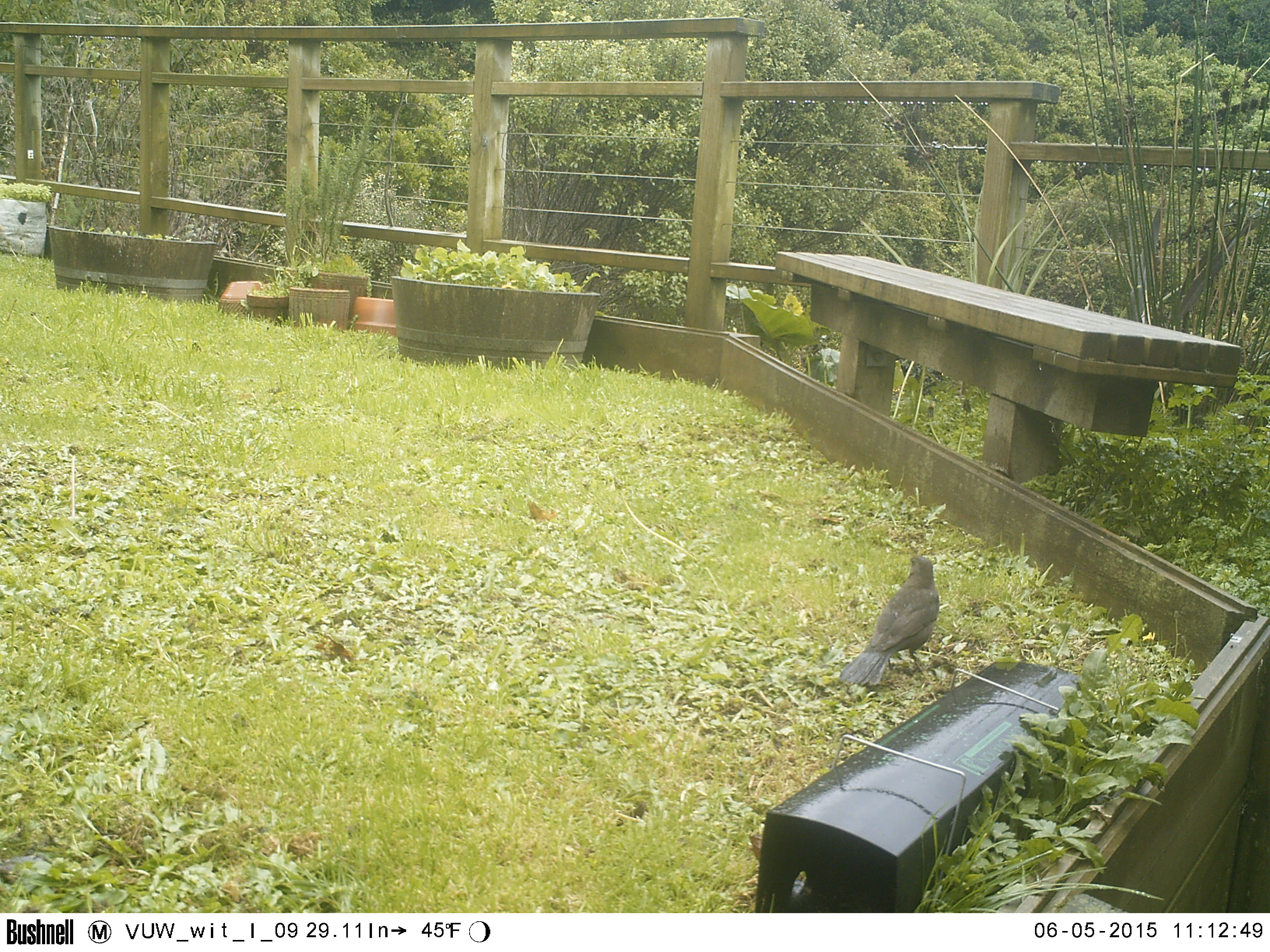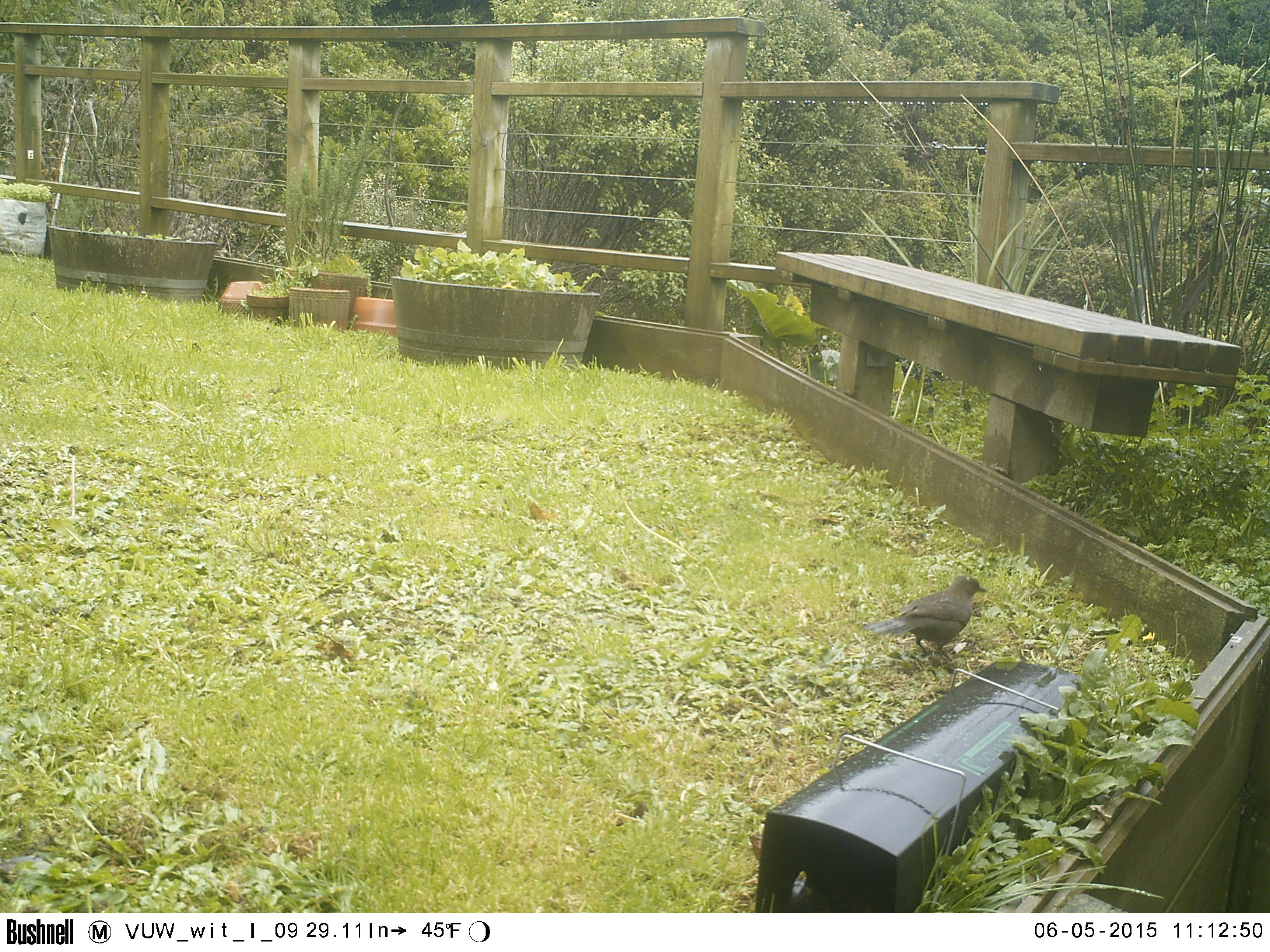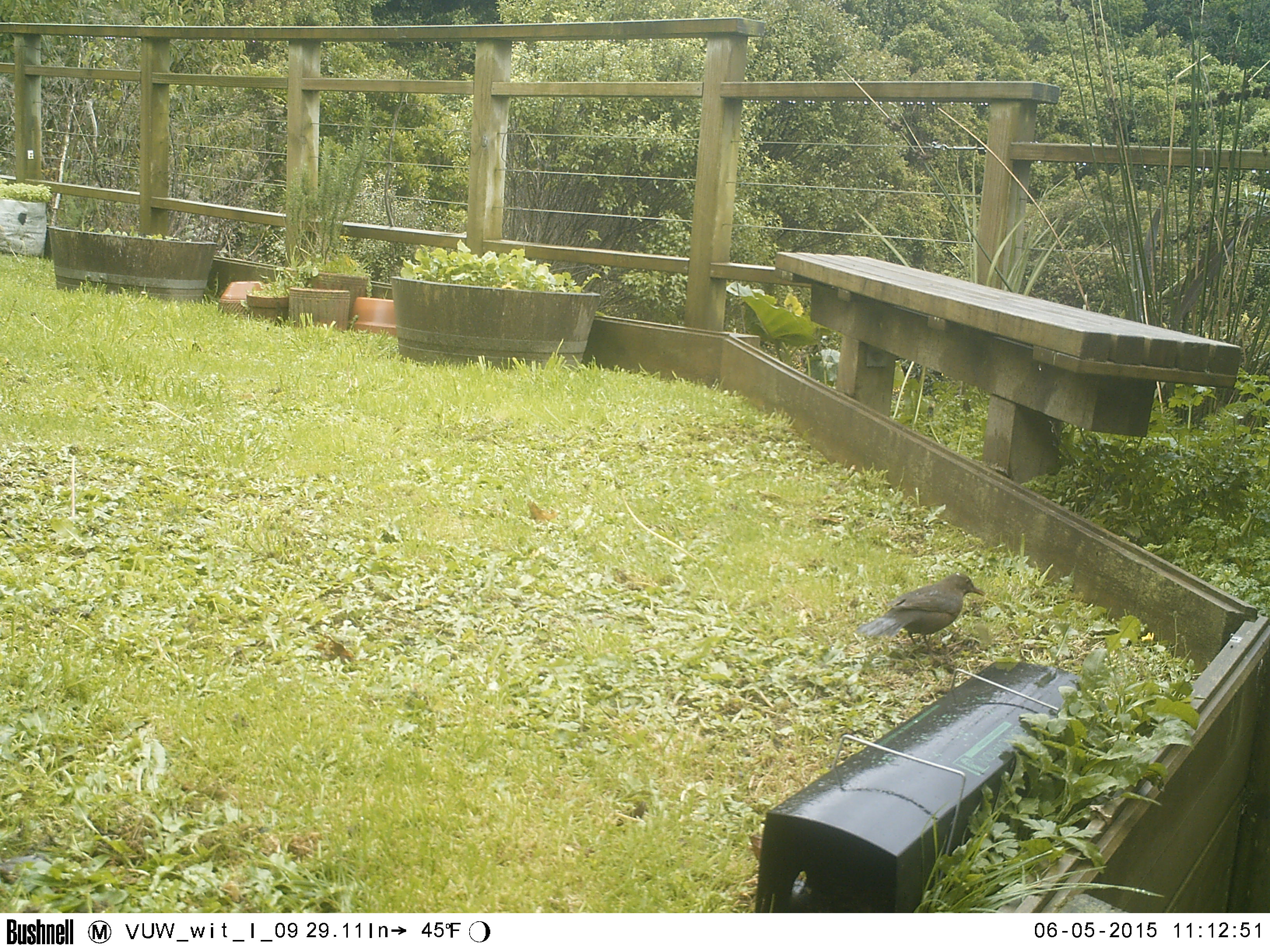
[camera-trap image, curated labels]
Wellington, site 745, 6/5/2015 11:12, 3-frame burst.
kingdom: Animalia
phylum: Chordata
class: Aves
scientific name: Aves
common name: bird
Bird (Aves).